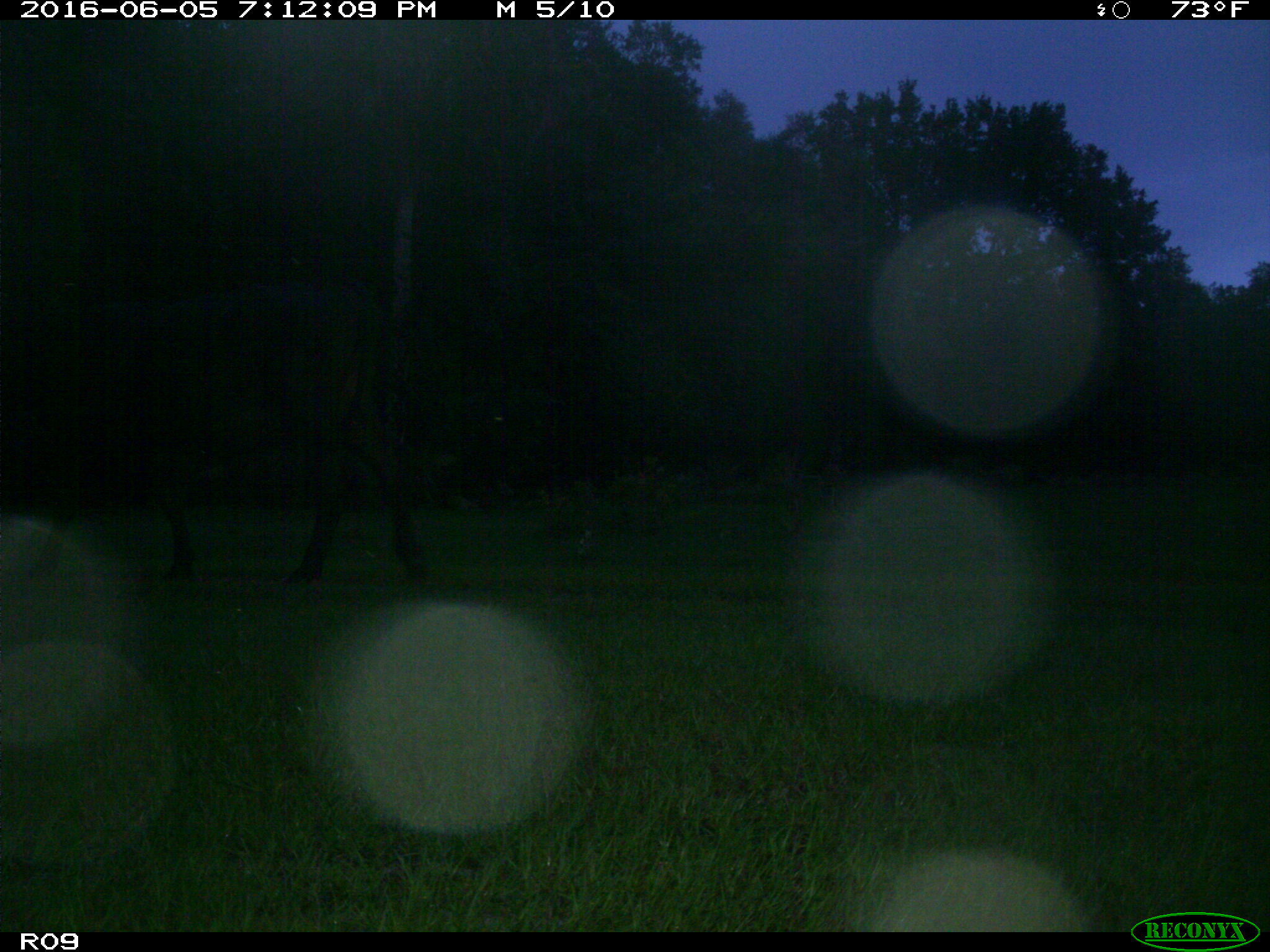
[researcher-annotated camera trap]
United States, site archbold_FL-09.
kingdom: Animalia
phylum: Chordata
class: Mammalia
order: Artiodactyla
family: Bovidae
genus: Bos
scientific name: Bos taurus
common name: domestic cow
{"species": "Bos taurus (domestic cow)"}